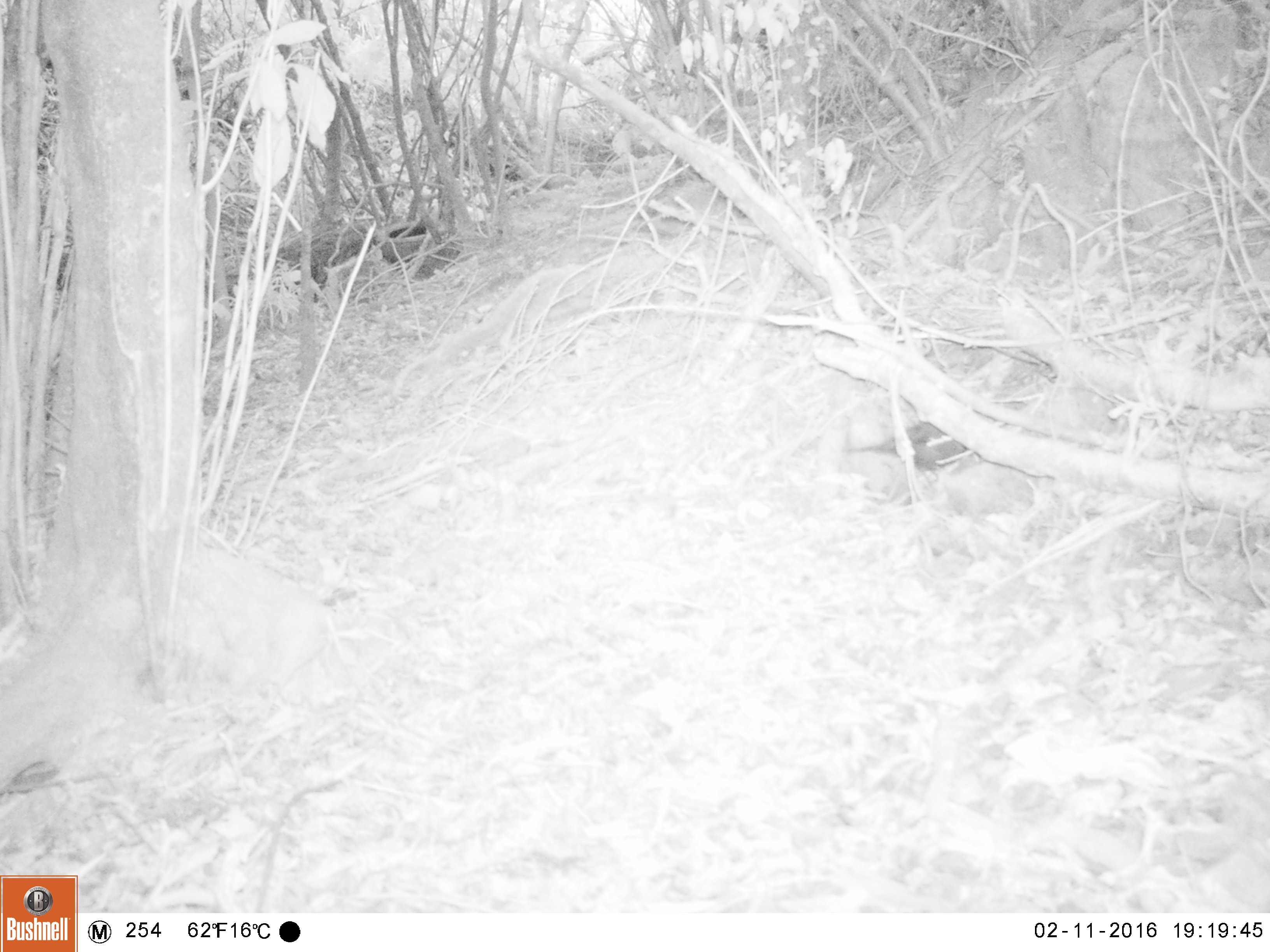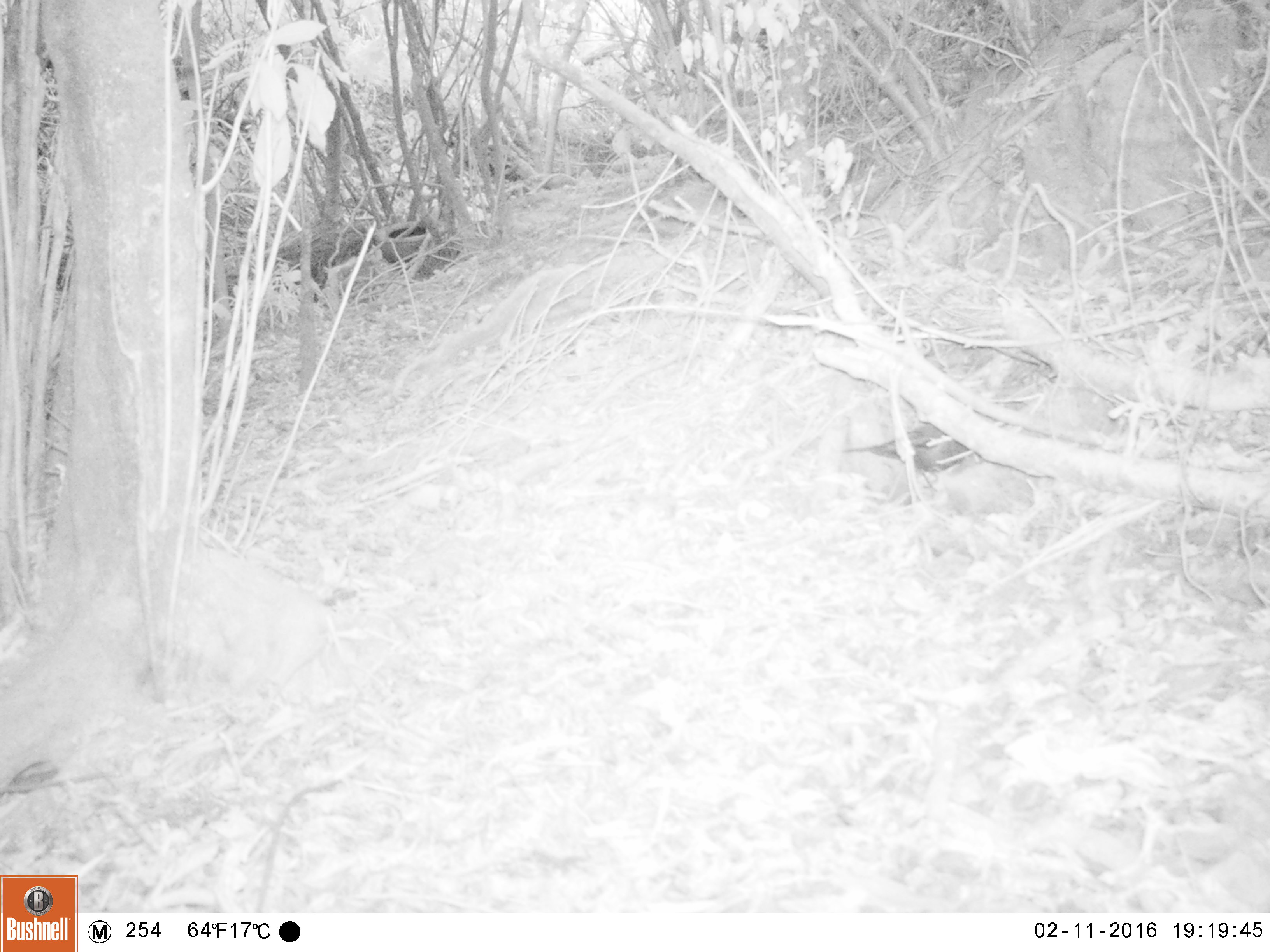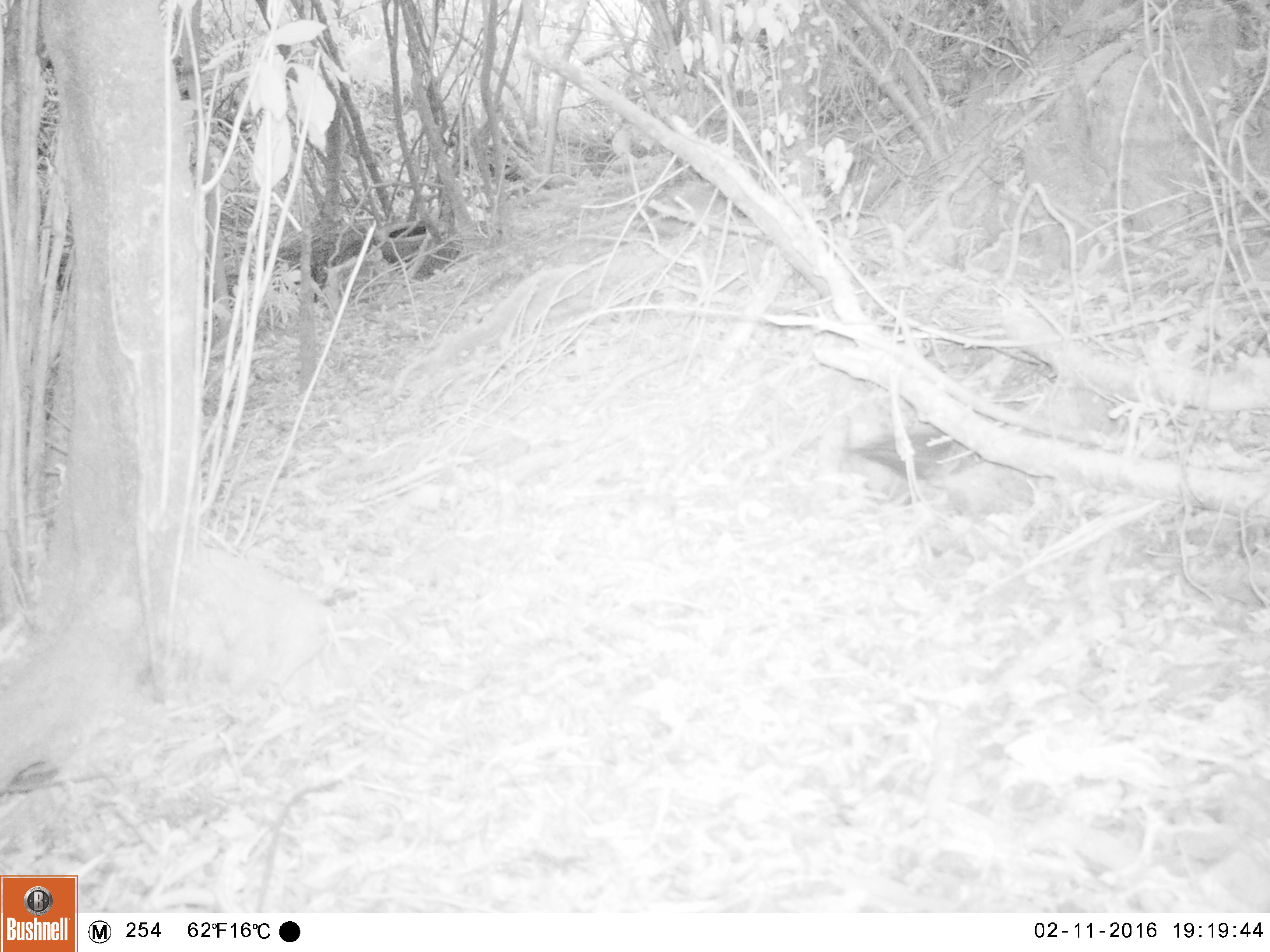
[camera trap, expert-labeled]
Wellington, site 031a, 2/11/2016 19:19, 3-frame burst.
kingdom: Animalia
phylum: Chordata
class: Aves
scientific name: Aves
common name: bird